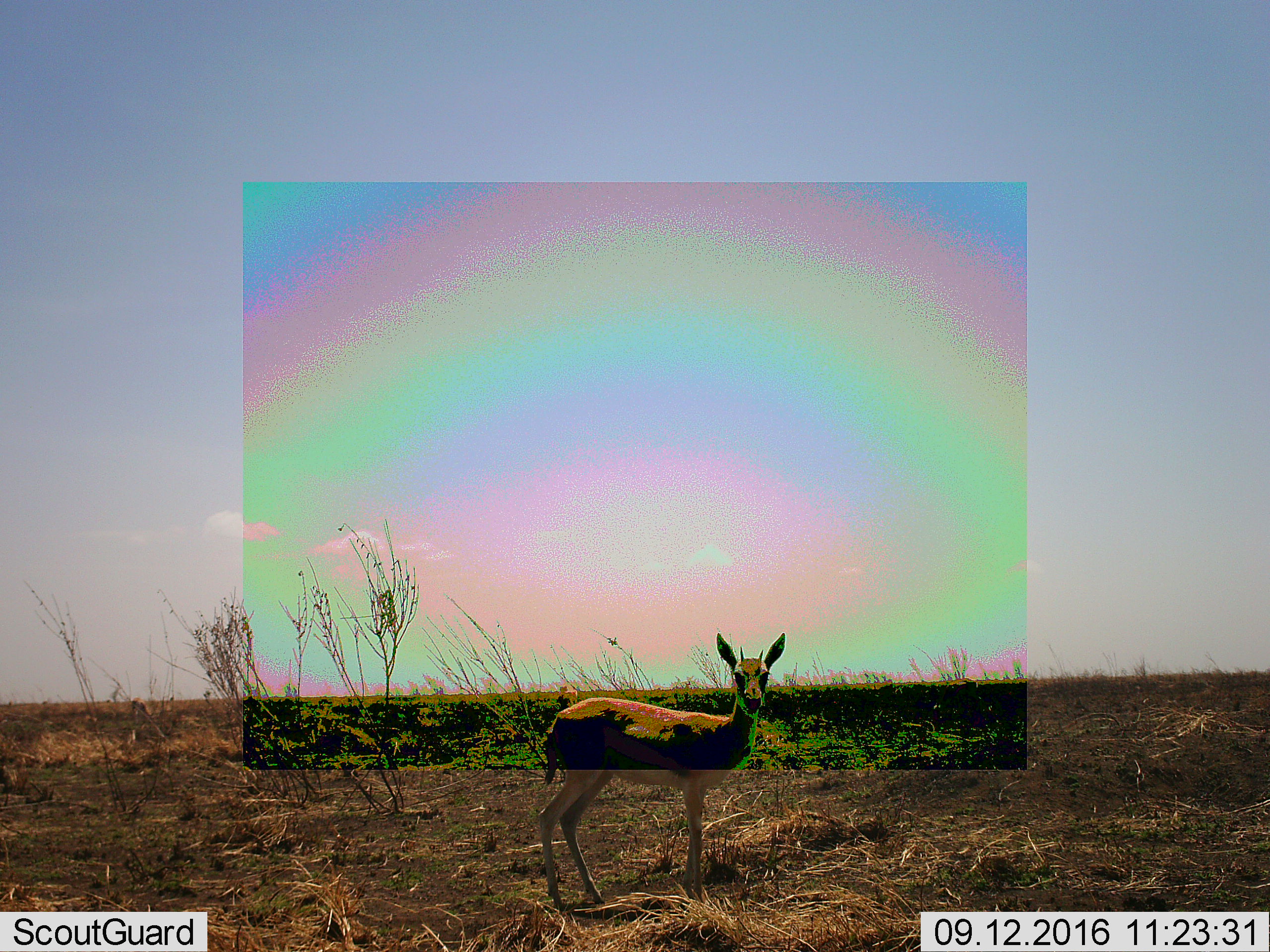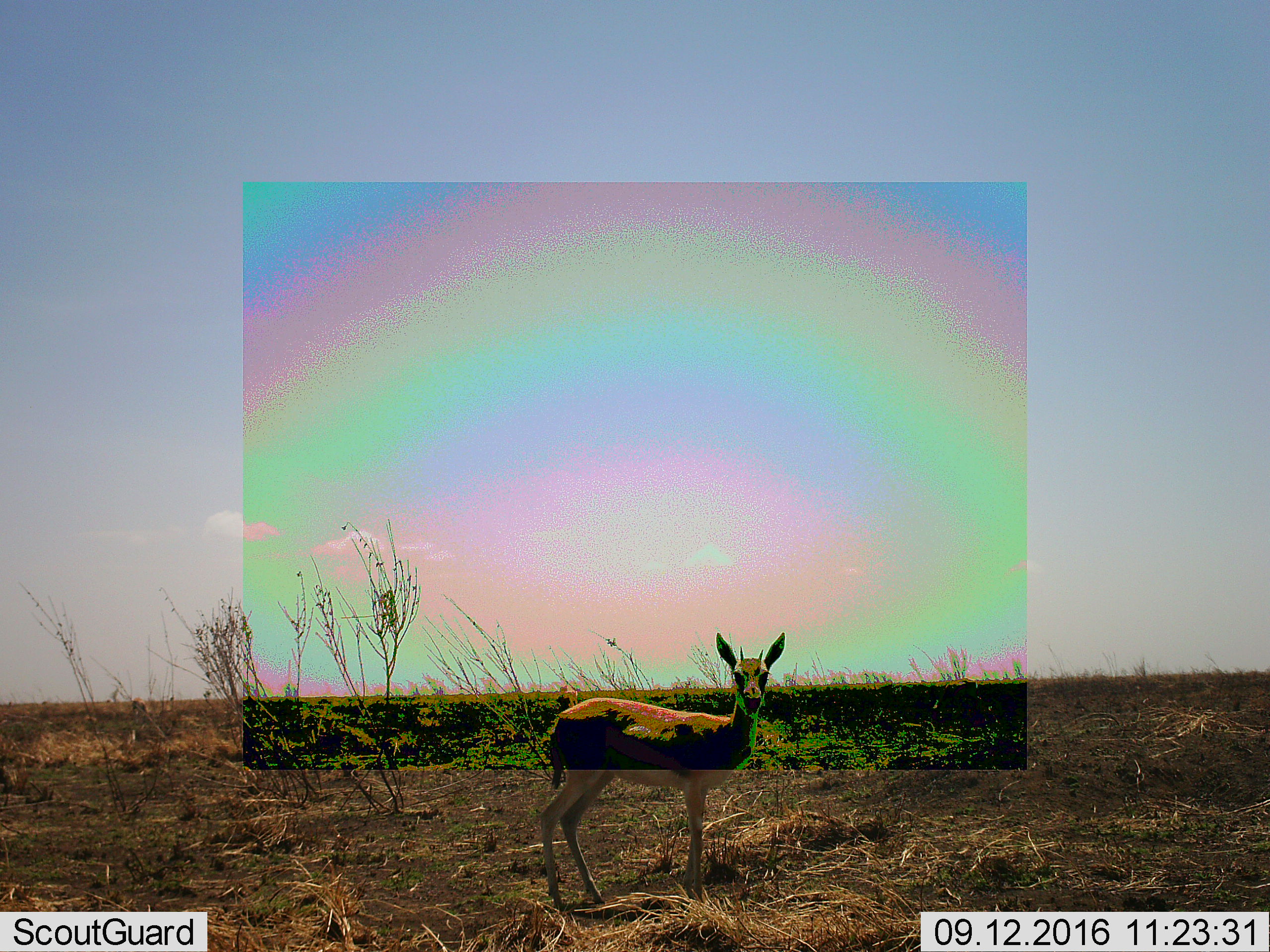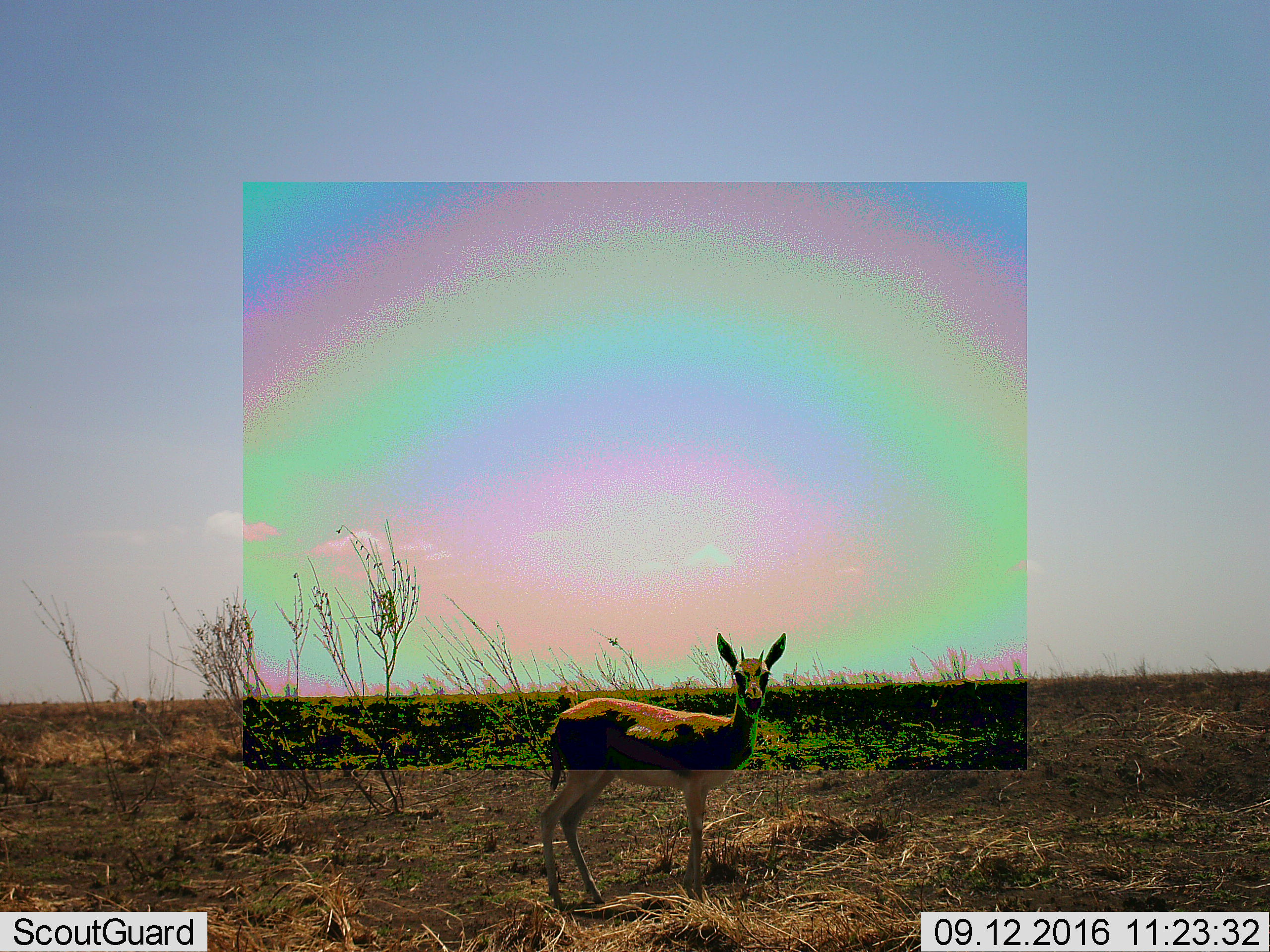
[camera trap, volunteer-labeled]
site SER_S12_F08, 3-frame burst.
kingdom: Animalia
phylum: Chordata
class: Mammalia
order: Artiodactyla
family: Bovidae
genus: Eudorcas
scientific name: Eudorcas thomsonii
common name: thomson's gazelle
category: gazellethomsons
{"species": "gazellethomsons (thomson's gazelle) (Eudorcas thomsonii)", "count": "1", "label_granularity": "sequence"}